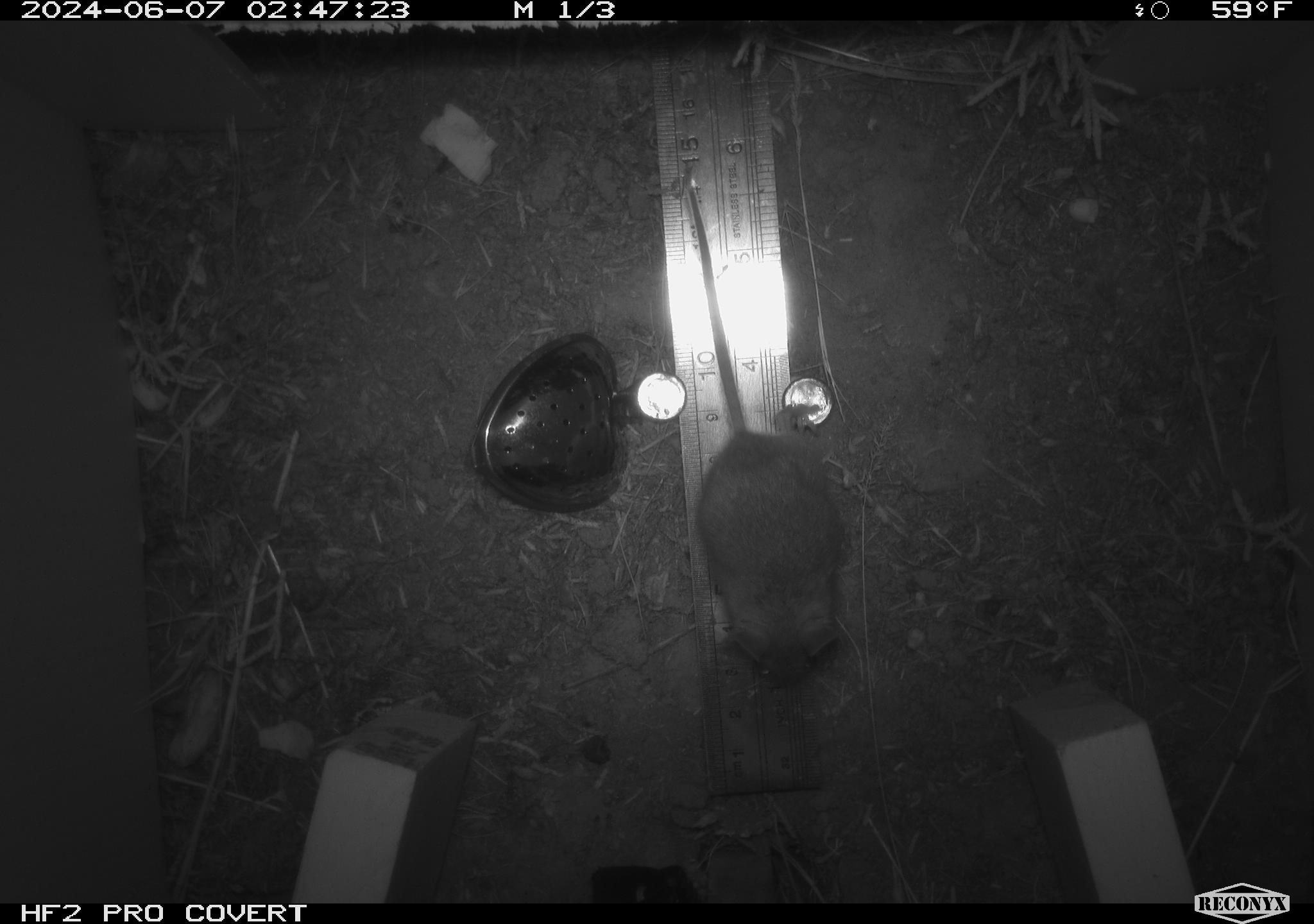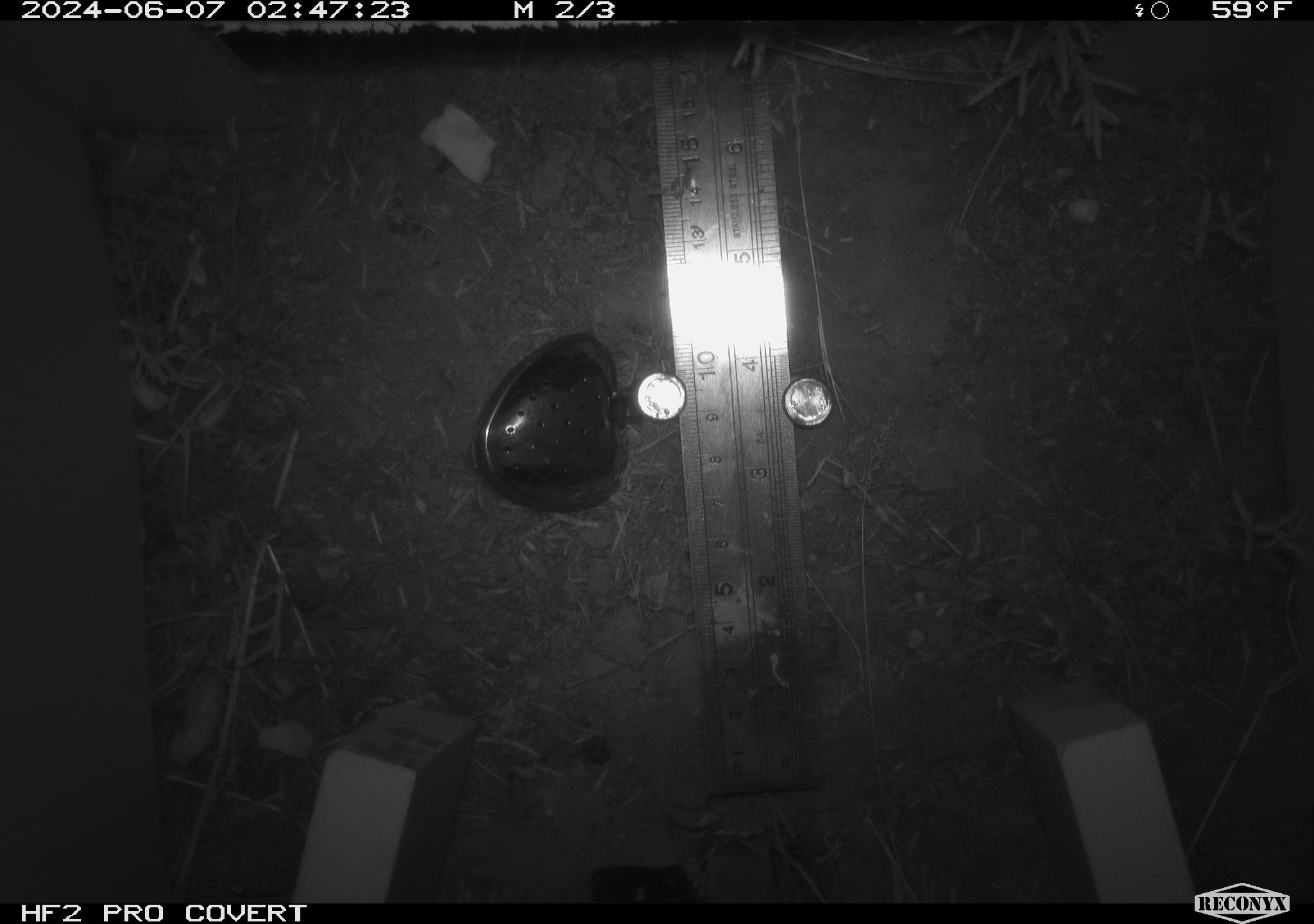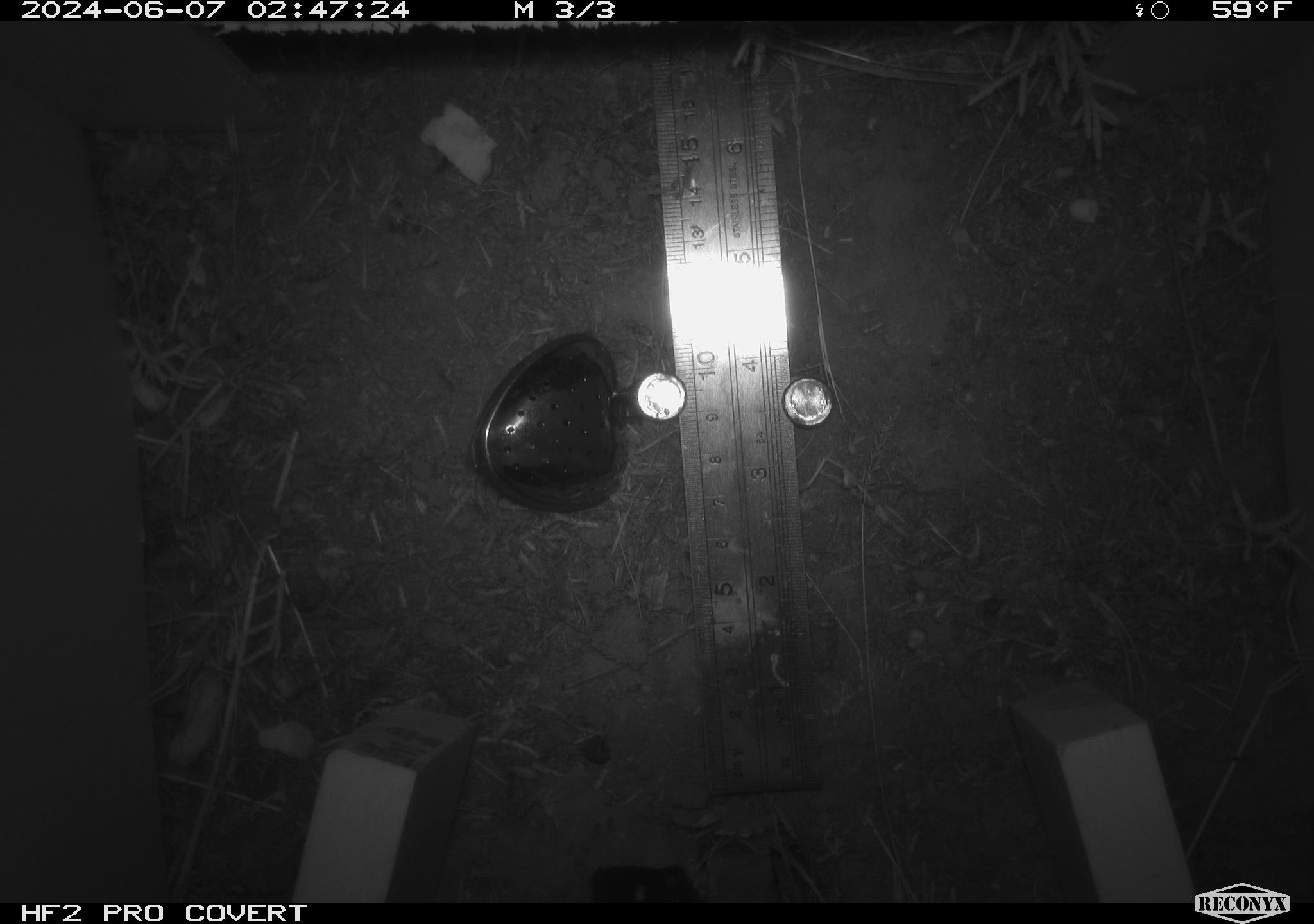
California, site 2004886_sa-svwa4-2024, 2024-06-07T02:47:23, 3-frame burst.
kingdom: Animalia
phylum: Chordata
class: Mammalia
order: Rodentia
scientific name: Rodentia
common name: mouse species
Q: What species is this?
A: Mouse species (Rodentia).